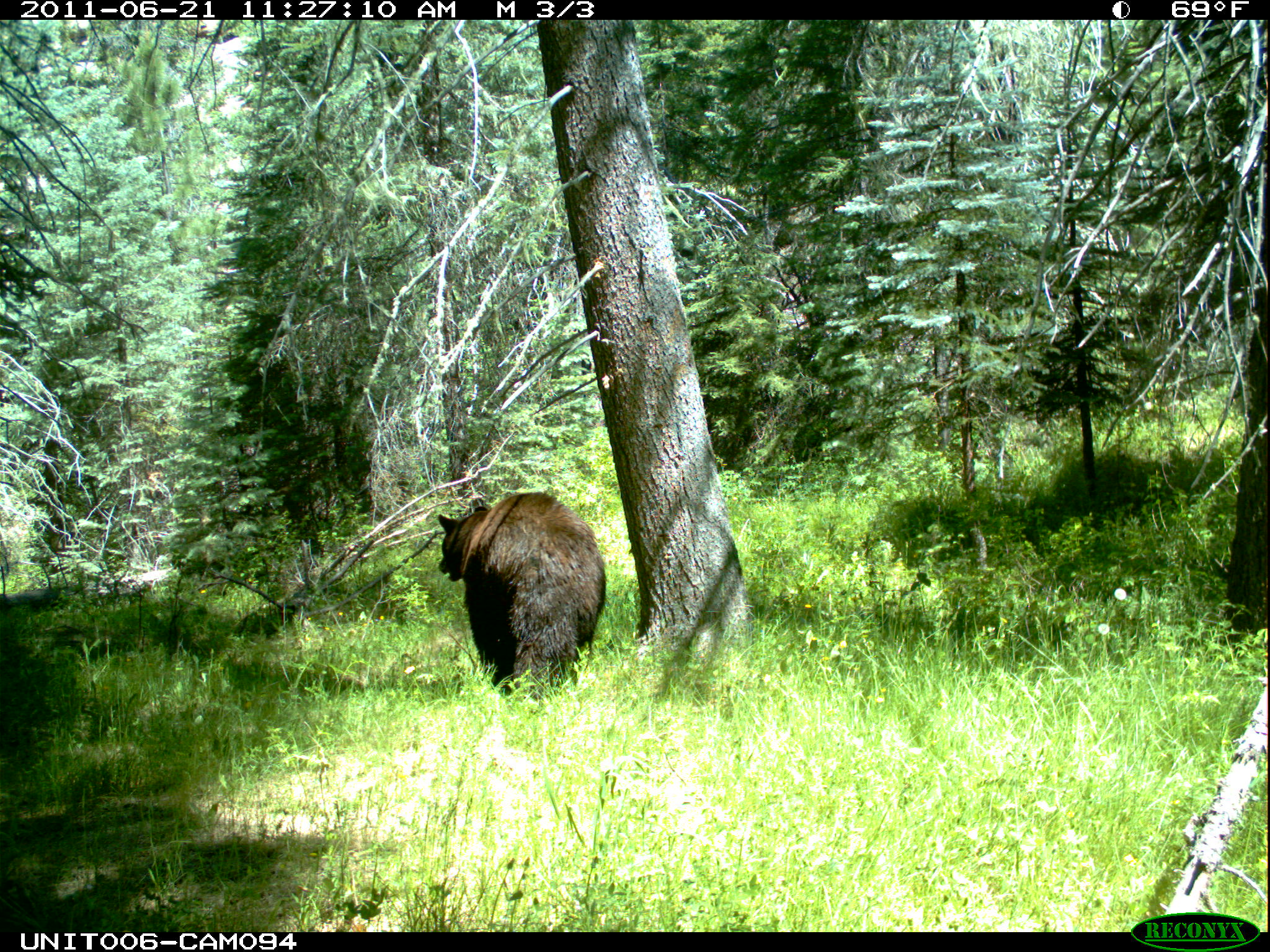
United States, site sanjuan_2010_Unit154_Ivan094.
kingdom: Animalia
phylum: Chordata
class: Mammalia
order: Carnivora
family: Ursidae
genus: Ursus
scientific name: Ursus americanus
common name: american black bear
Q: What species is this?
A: Ursus americanus (american black bear).